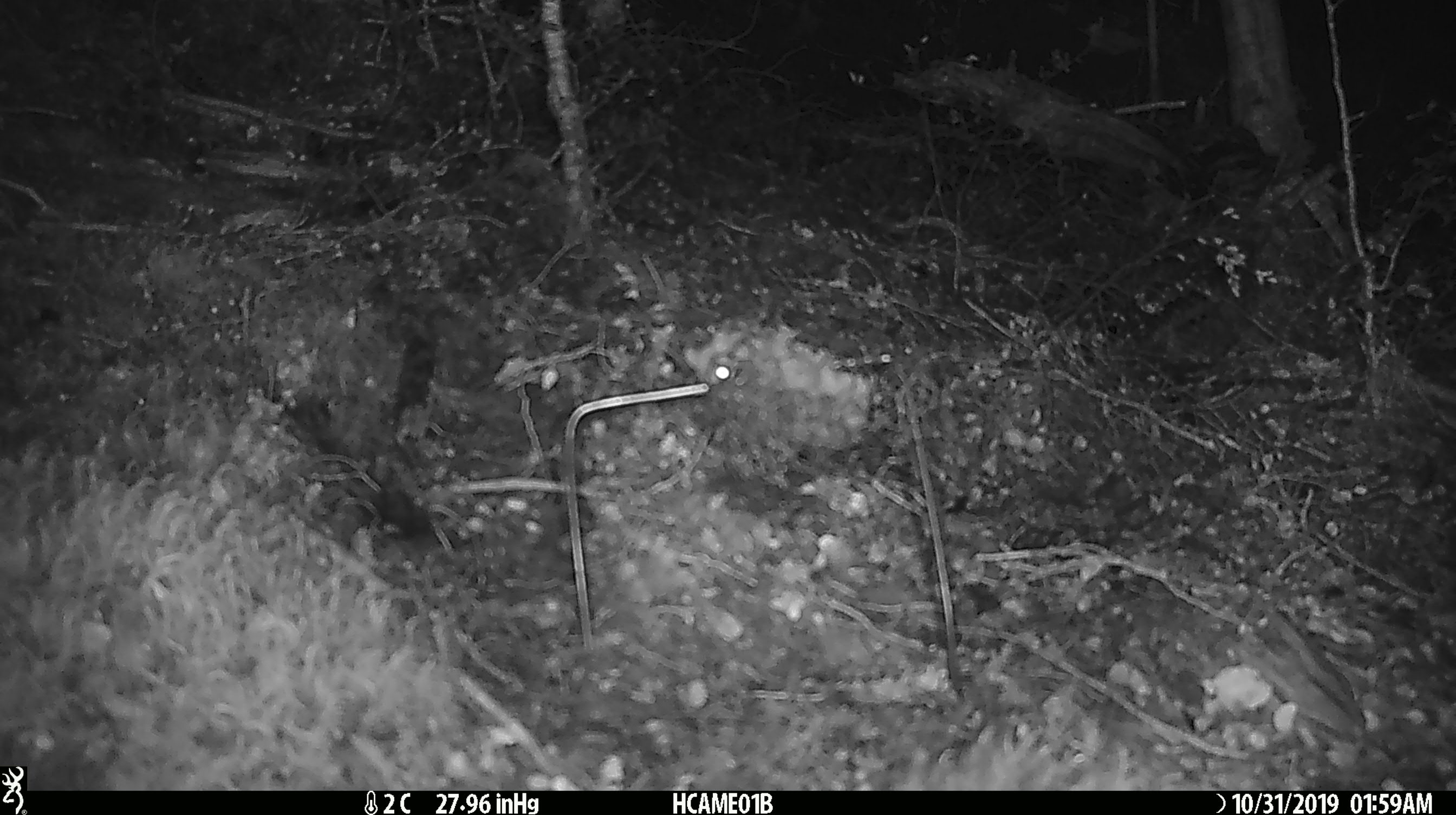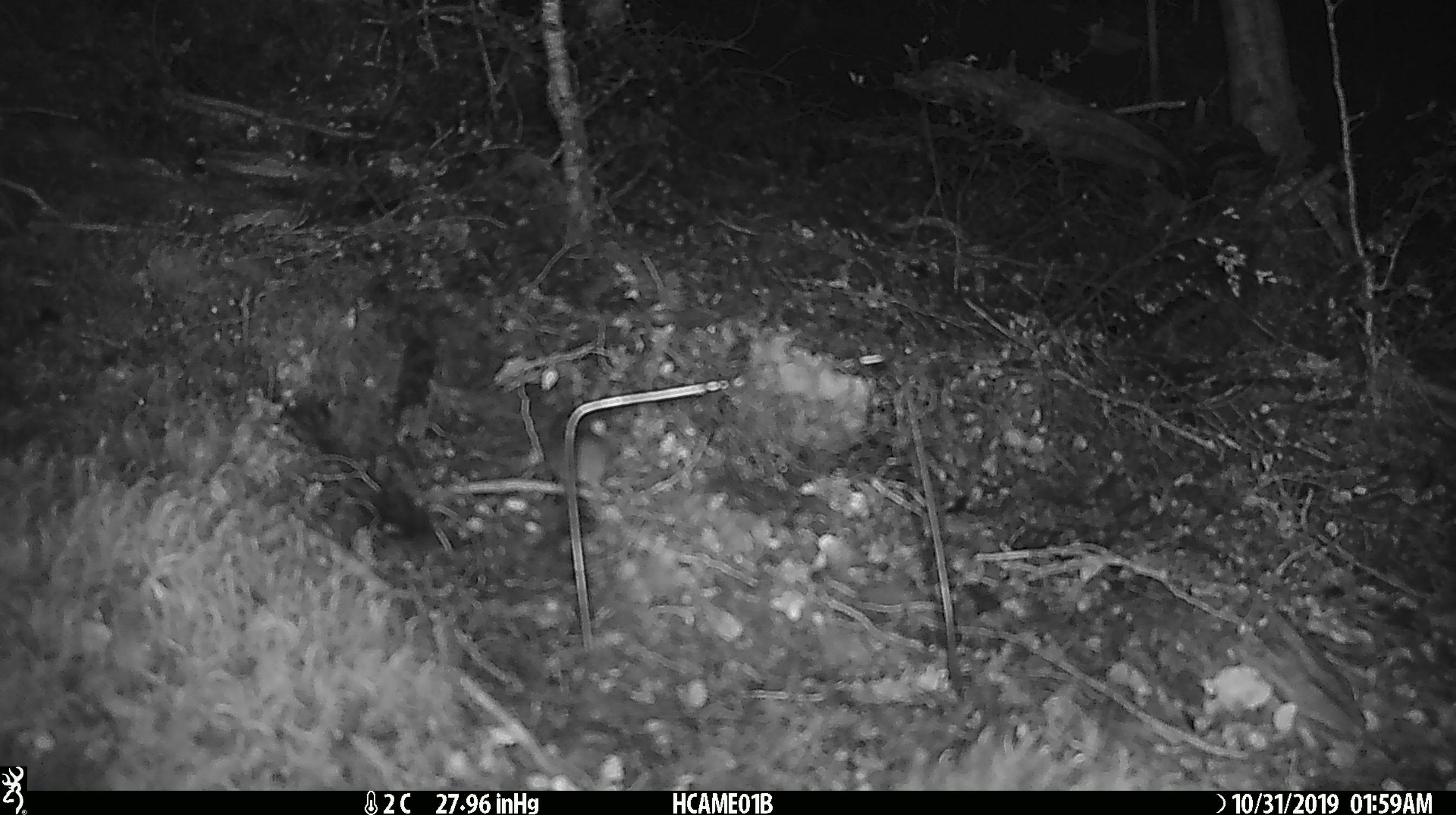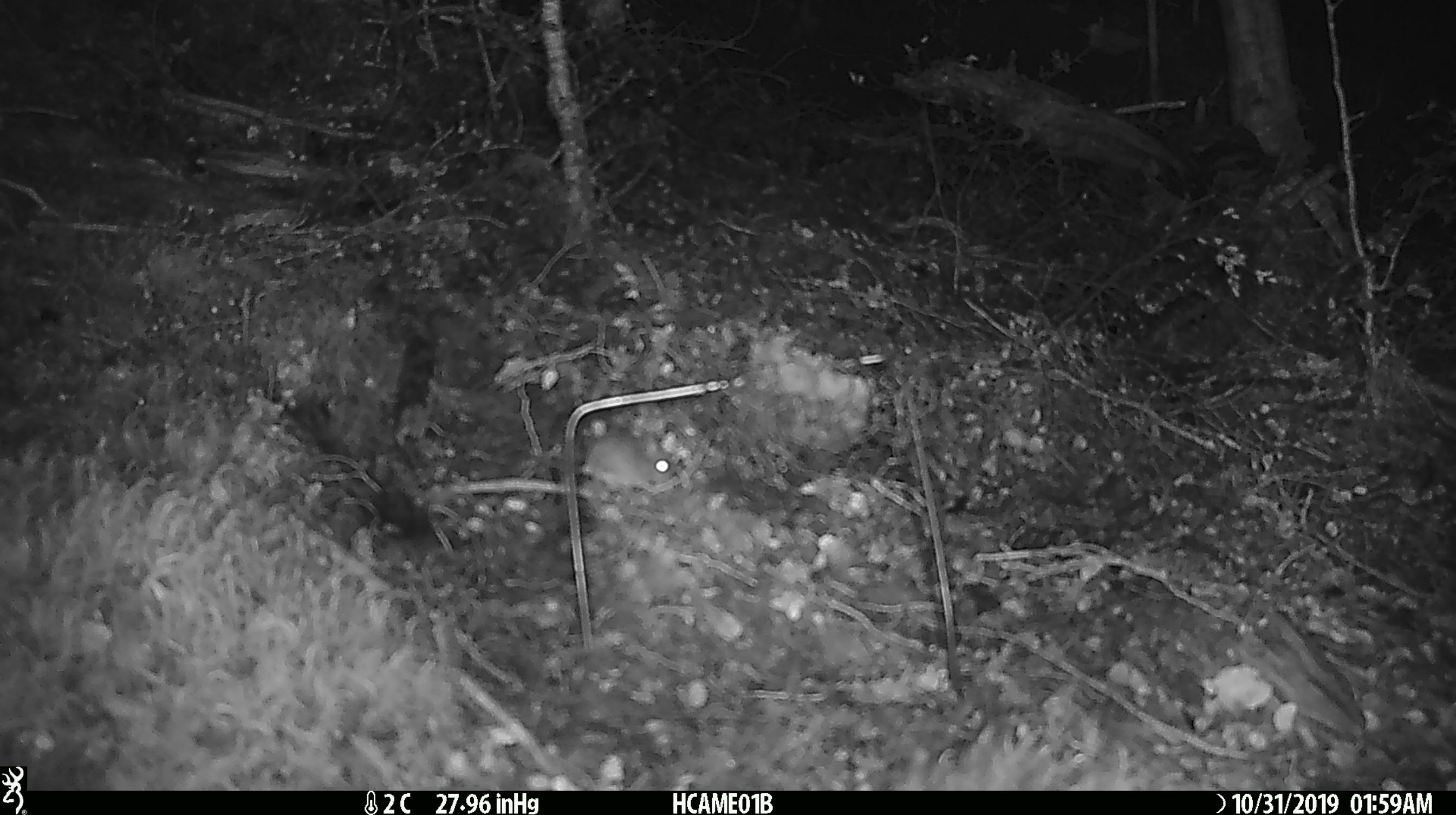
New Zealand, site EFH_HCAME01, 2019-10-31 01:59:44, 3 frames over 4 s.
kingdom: Animalia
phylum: Chordata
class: Mammalia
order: Rodentia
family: Muridae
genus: Mus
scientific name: Mus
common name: mouse